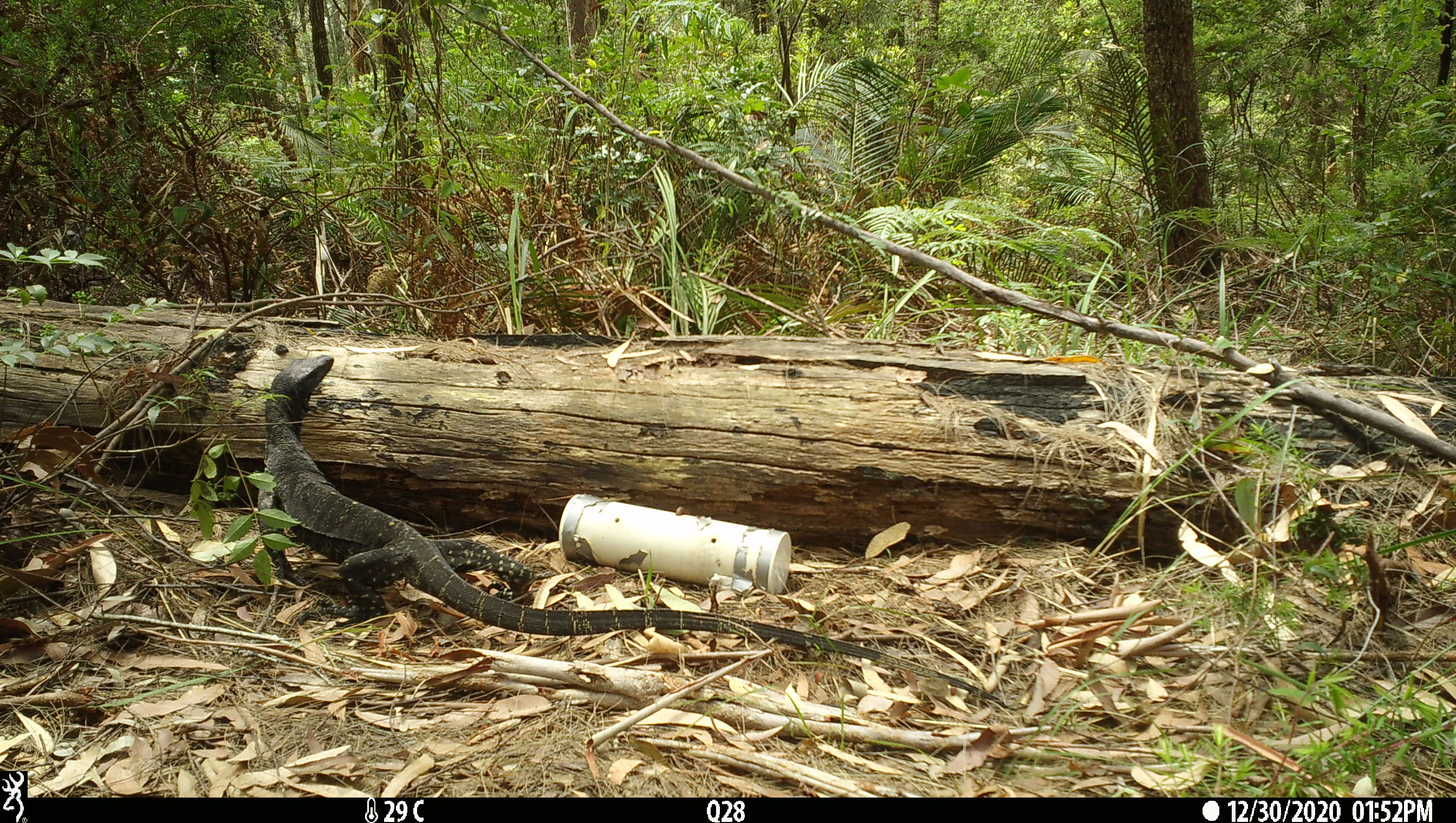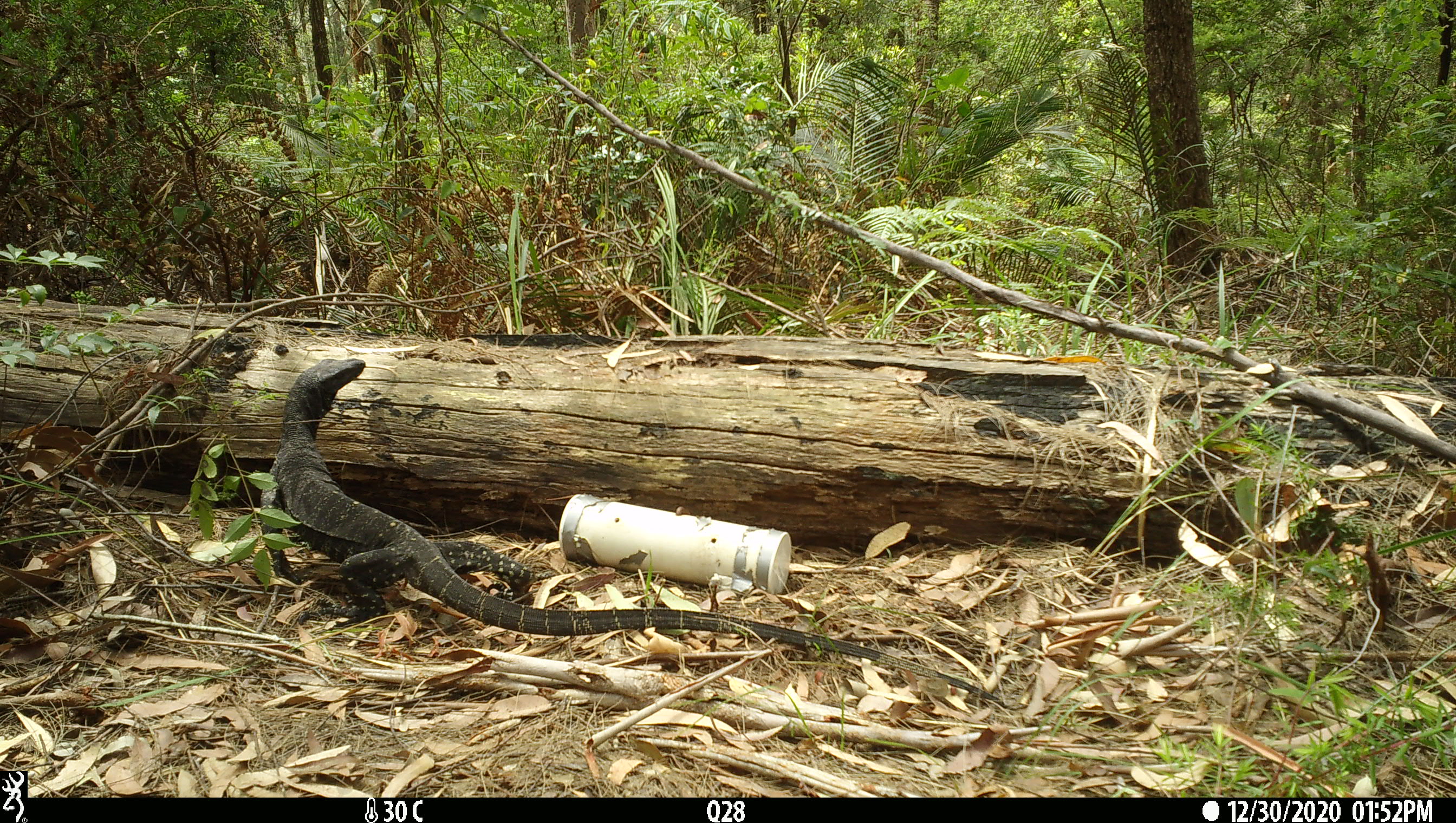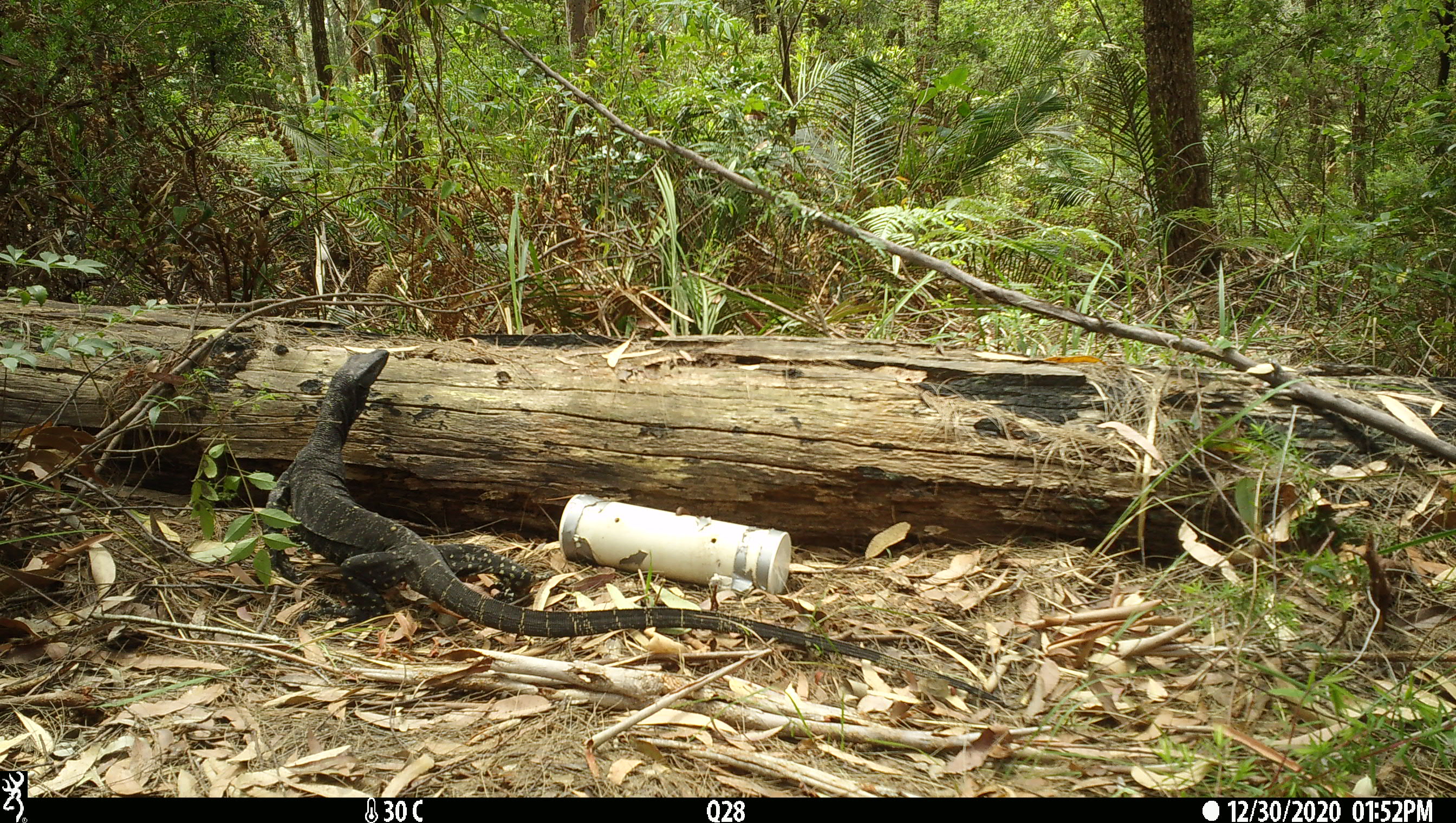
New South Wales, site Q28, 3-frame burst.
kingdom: Animalia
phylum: Chordata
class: Reptilia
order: Squamata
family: Varanidae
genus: Varanus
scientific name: Varanus varius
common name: lace monitor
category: goanna